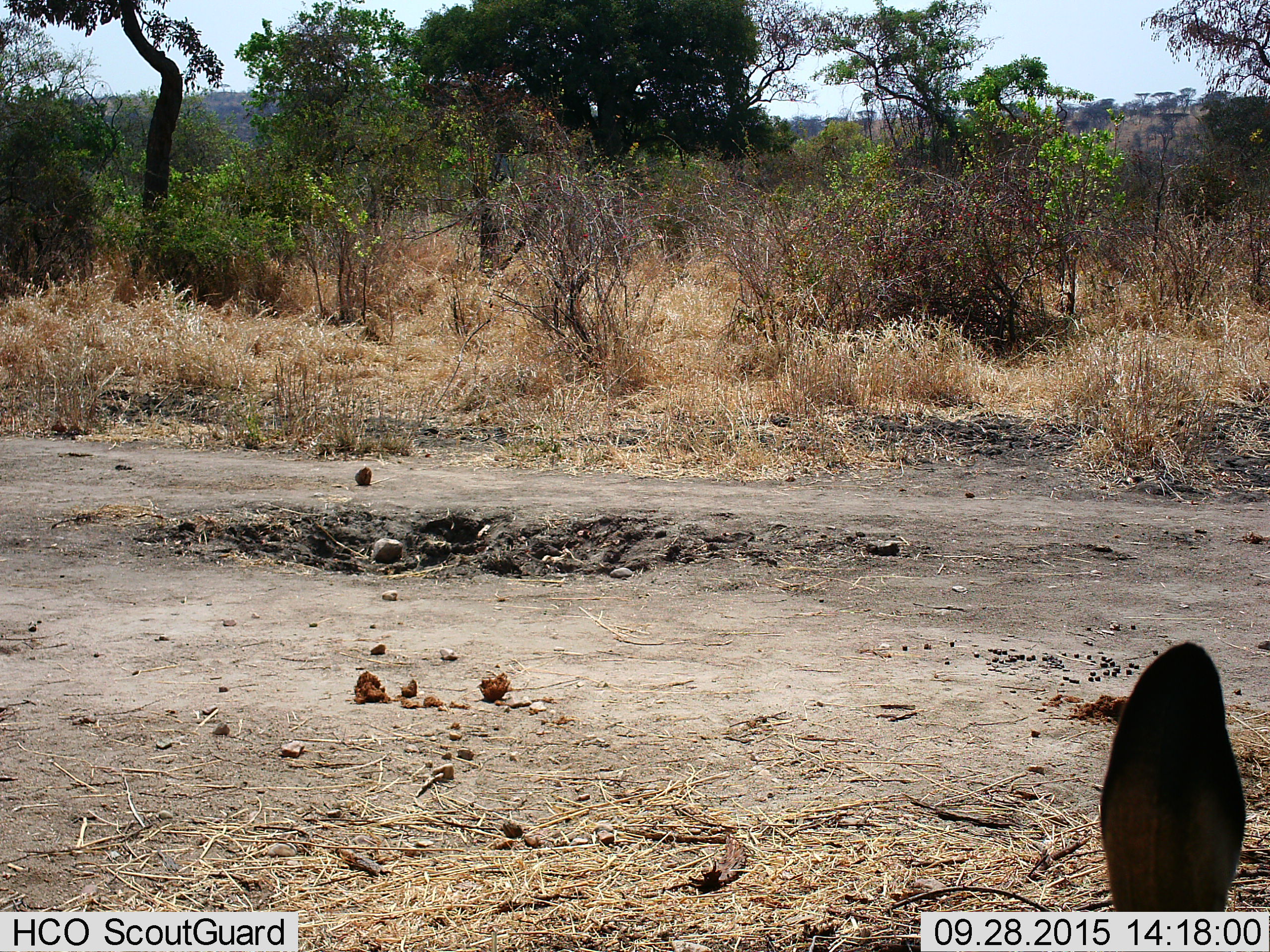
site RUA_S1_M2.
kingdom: Animalia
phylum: Chordata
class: Mammalia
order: Artiodactyla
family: Bovidae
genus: Aepyceros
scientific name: Aepyceros melampus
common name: impala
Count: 1.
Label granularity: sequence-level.